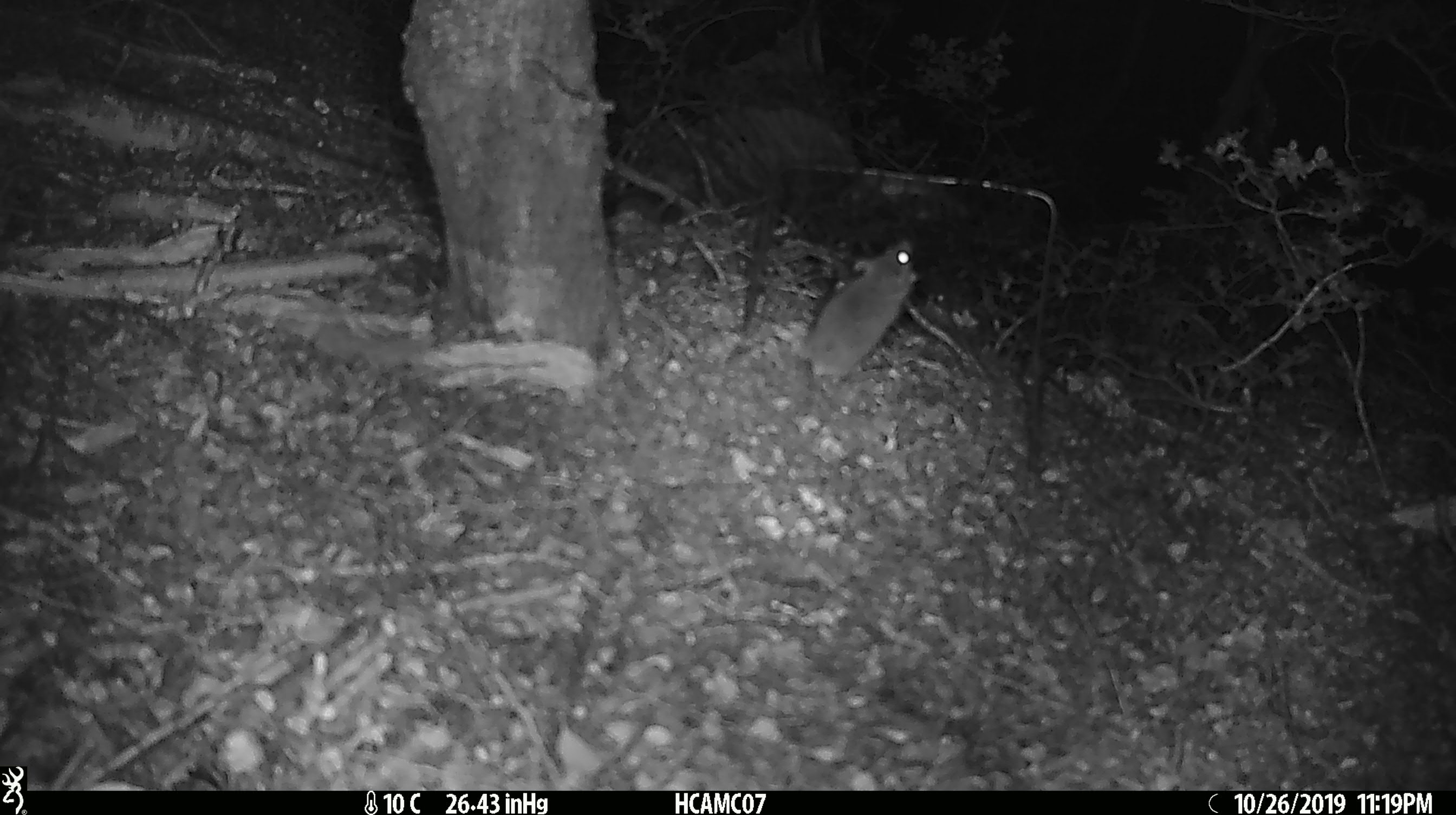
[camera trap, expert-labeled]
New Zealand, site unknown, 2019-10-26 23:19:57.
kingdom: Animalia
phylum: Chordata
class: Mammalia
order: Rodentia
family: Muridae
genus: Mus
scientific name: Mus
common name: mouse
Mouse (Mus).